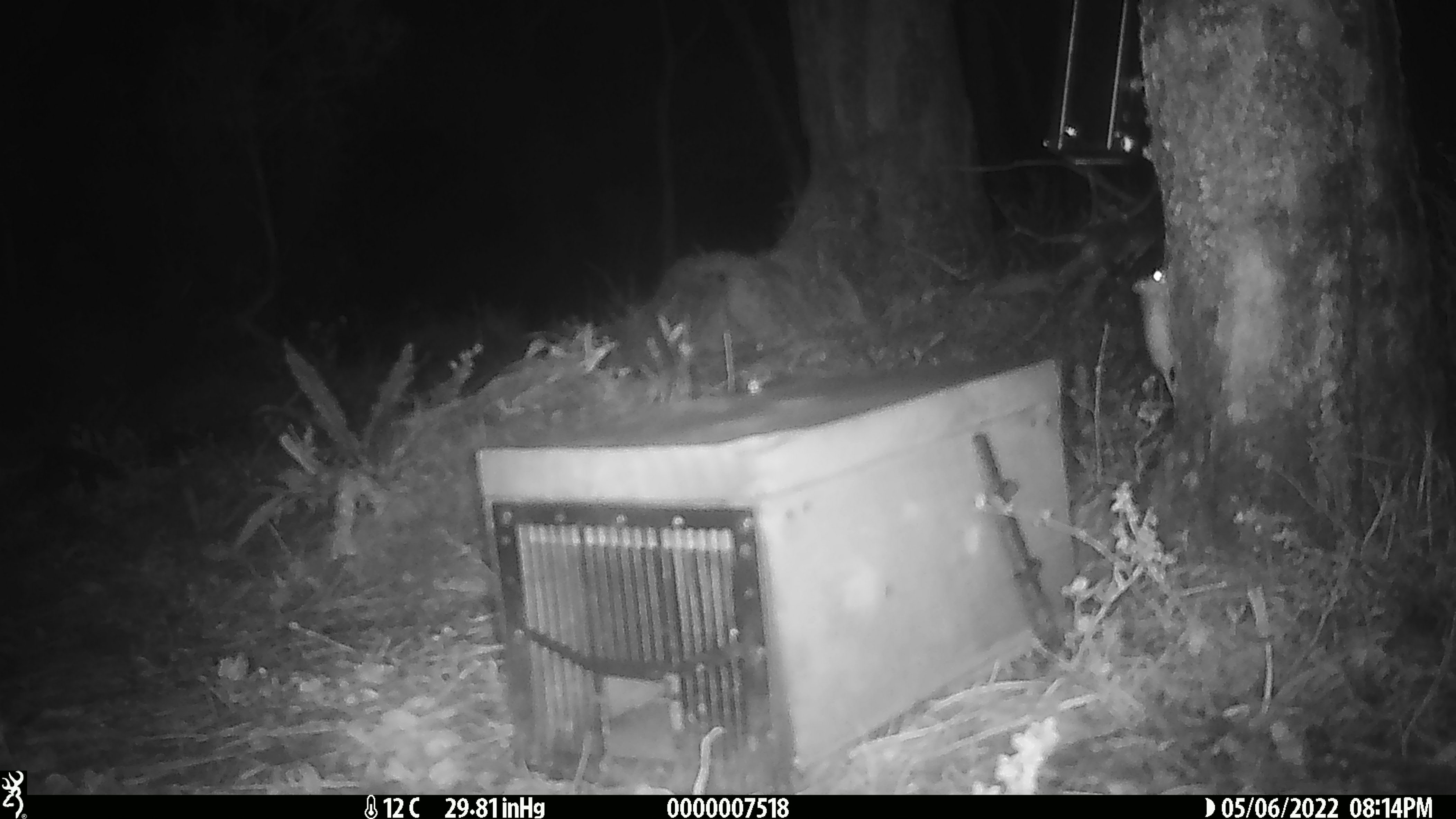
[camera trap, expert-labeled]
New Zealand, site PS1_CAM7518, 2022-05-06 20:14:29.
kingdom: Animalia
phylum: Chordata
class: Mammalia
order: Rodentia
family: Muridae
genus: Mus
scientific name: Mus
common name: mouse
Mouse (Mus).